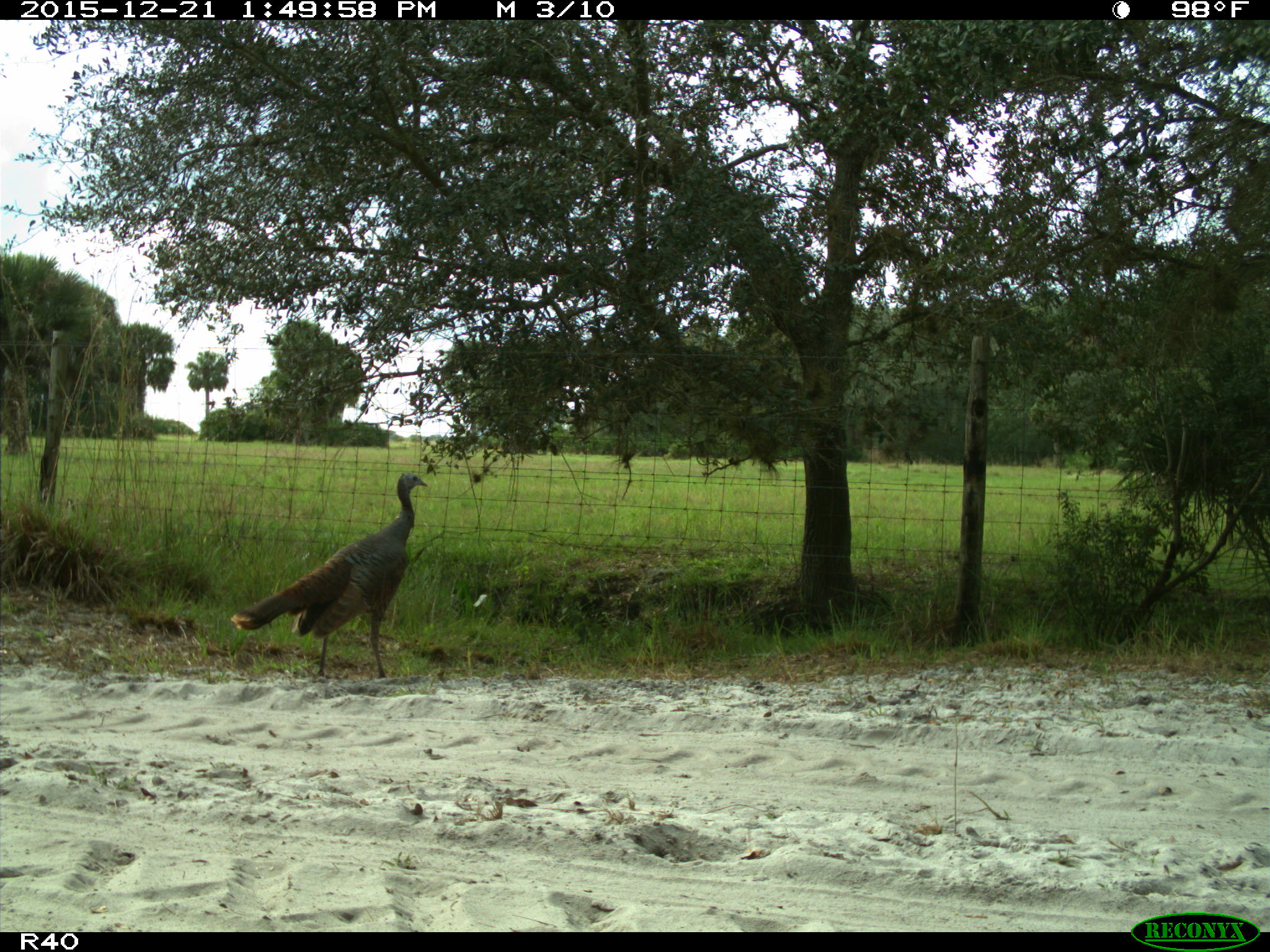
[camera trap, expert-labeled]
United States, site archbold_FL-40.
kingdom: Animalia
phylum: Chordata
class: Aves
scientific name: Aves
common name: birds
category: unidentified bird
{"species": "unidentified bird (birds) (Aves)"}